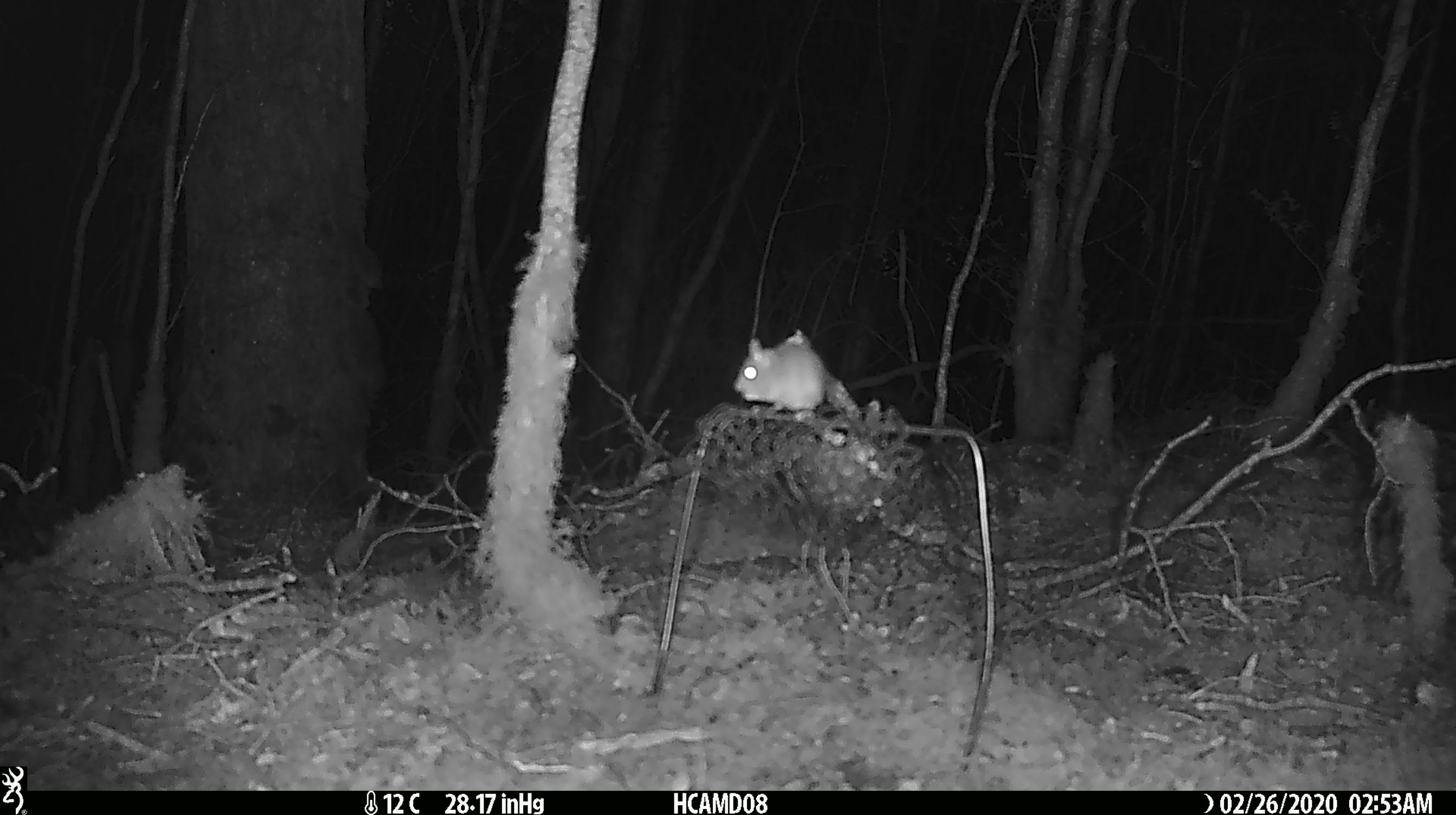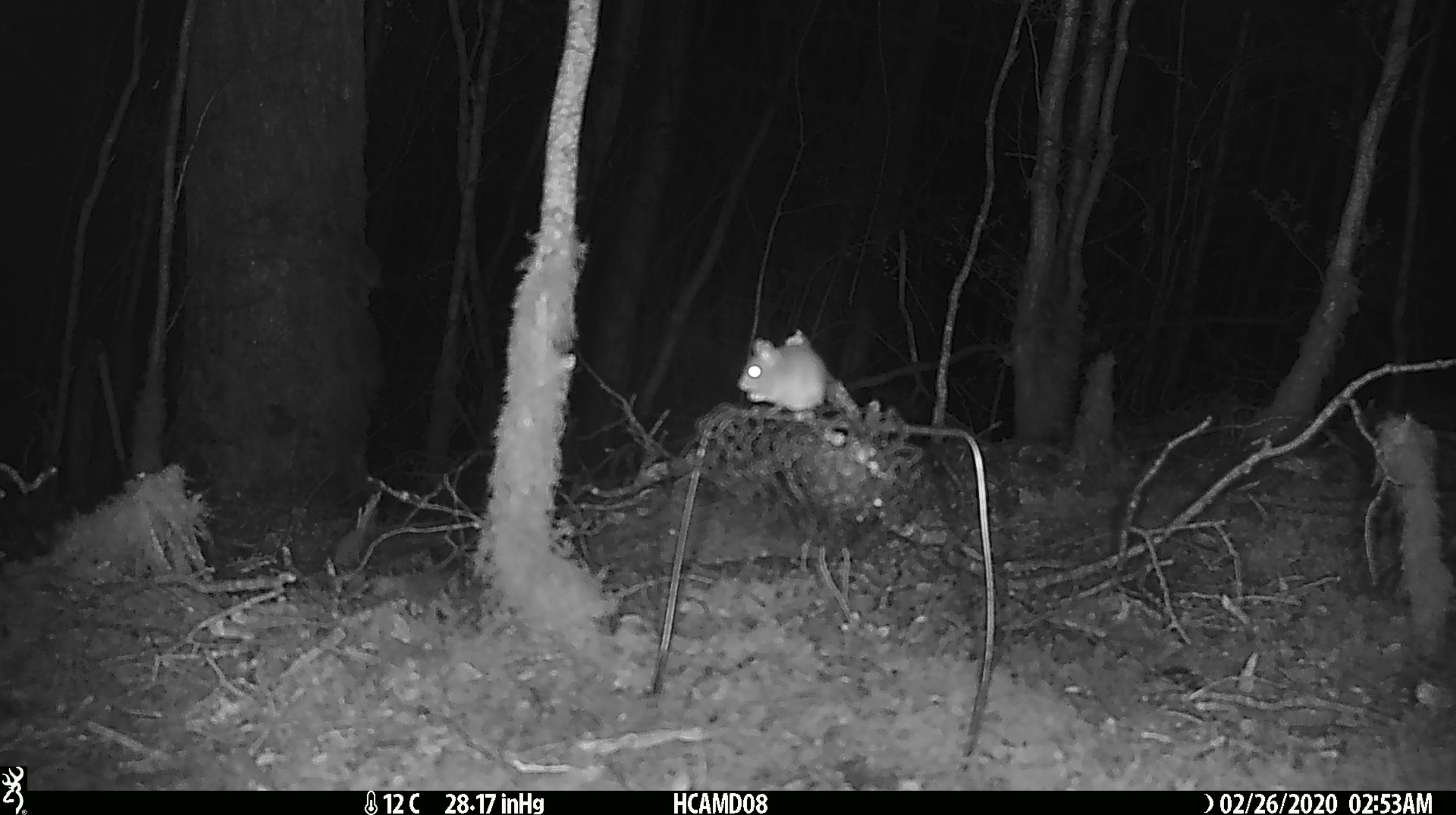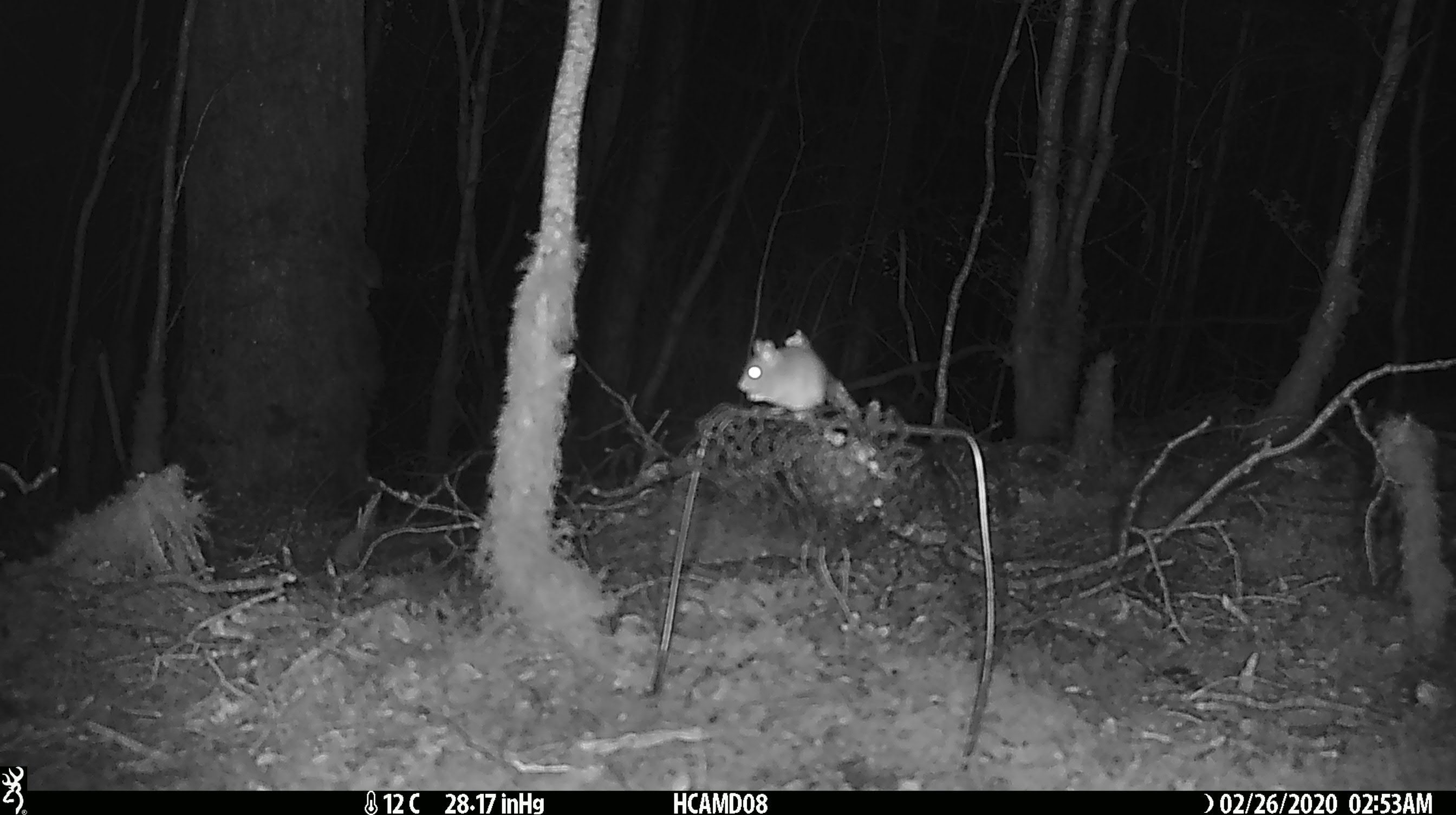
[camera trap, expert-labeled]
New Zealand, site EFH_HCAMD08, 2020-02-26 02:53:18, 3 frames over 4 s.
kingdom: Animalia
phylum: Chordata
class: Mammalia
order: Rodentia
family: Muridae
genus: Mus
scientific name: Mus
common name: mouse